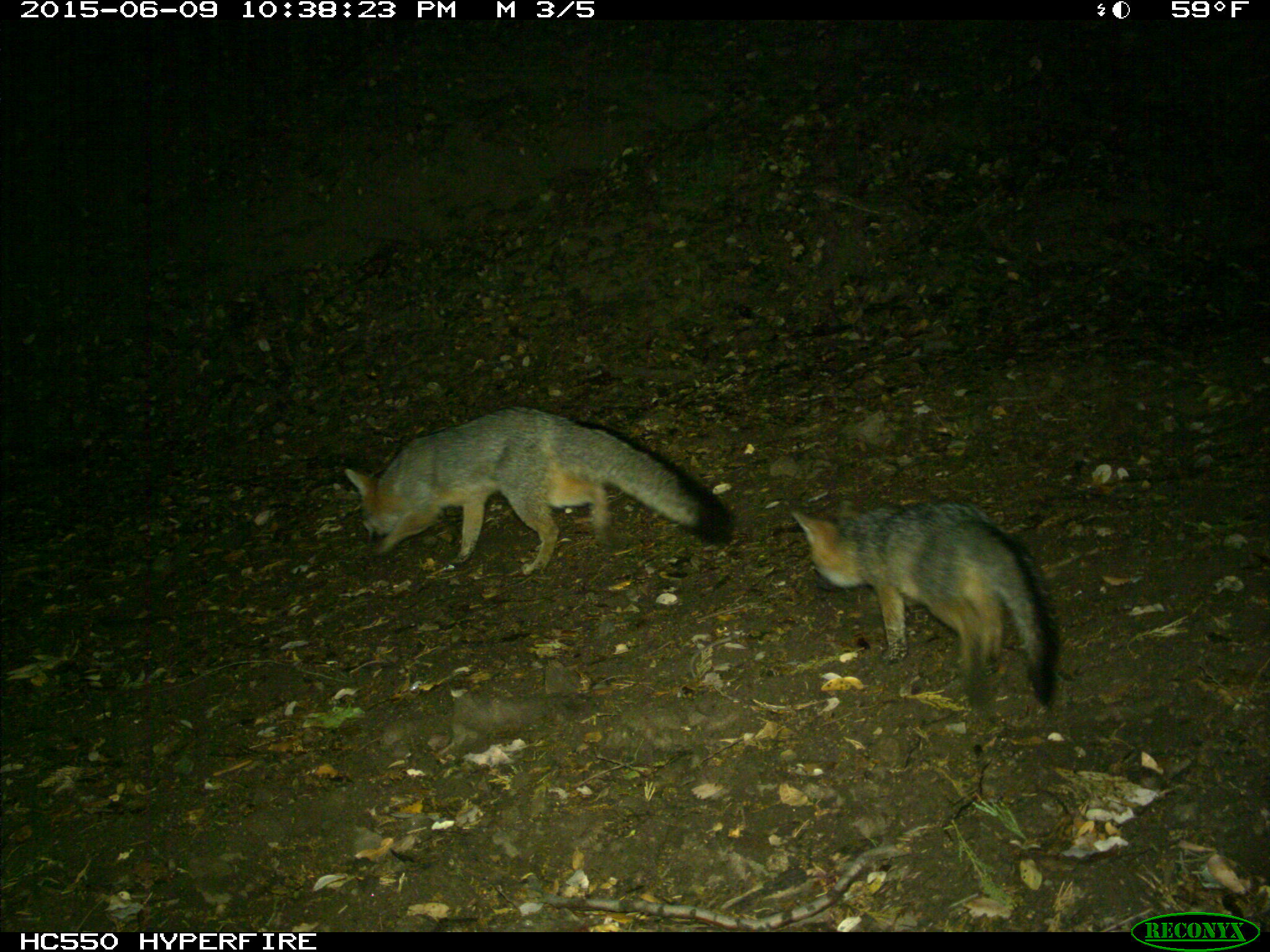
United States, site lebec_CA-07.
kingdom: Animalia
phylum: Chordata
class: Mammalia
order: Carnivora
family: Canidae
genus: Urocyon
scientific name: Urocyon cinereoargenteus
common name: gray fox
Urocyon cinereoargenteus (gray fox).